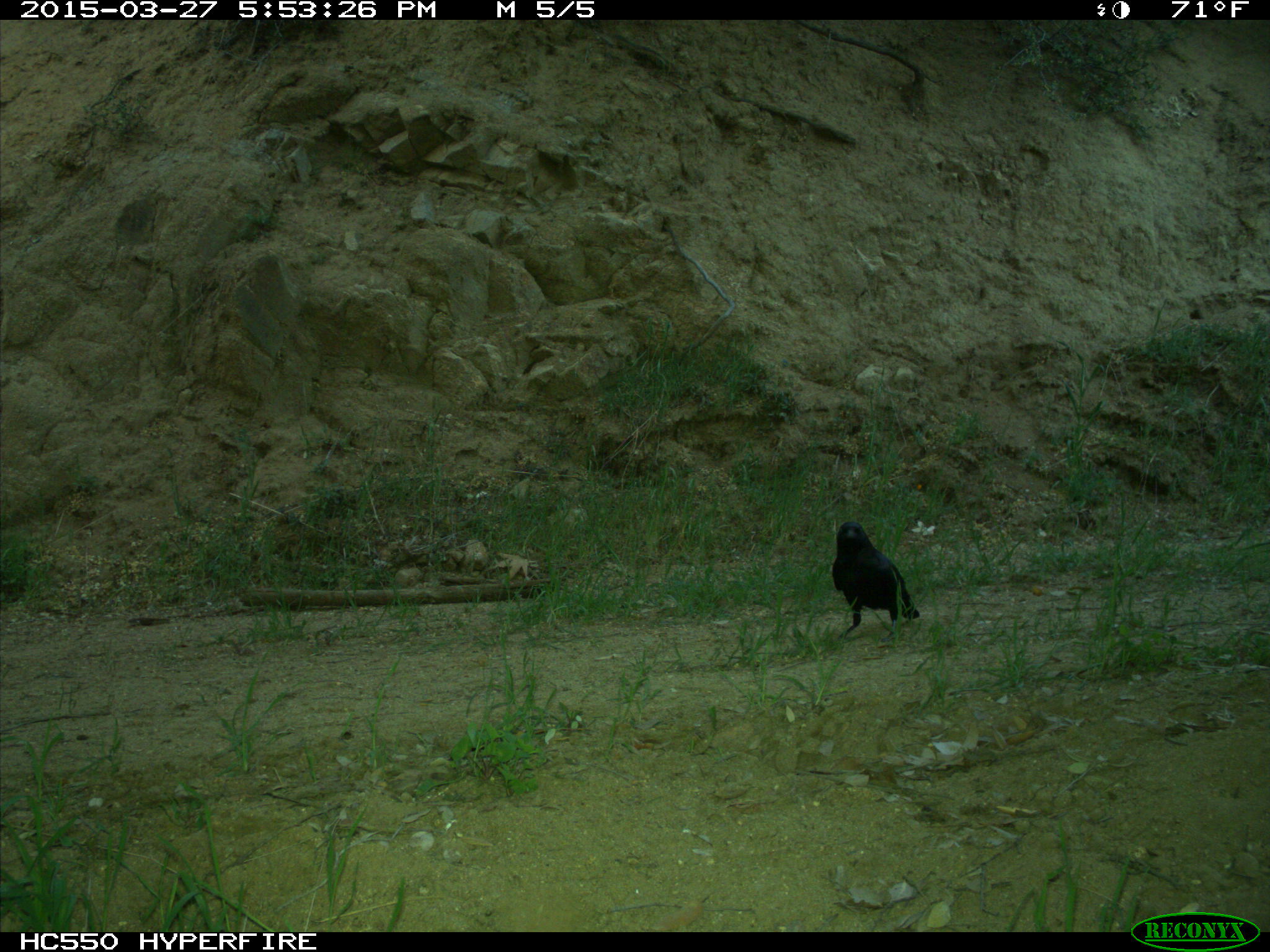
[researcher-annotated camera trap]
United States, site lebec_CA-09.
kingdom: Animalia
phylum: Chordata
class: Aves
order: Passeriformes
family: Corvidae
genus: Corvus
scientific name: Corvus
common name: crows and ravens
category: unidentified corvus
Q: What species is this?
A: Unidentified corvus (crows and ravens) (Corvus).